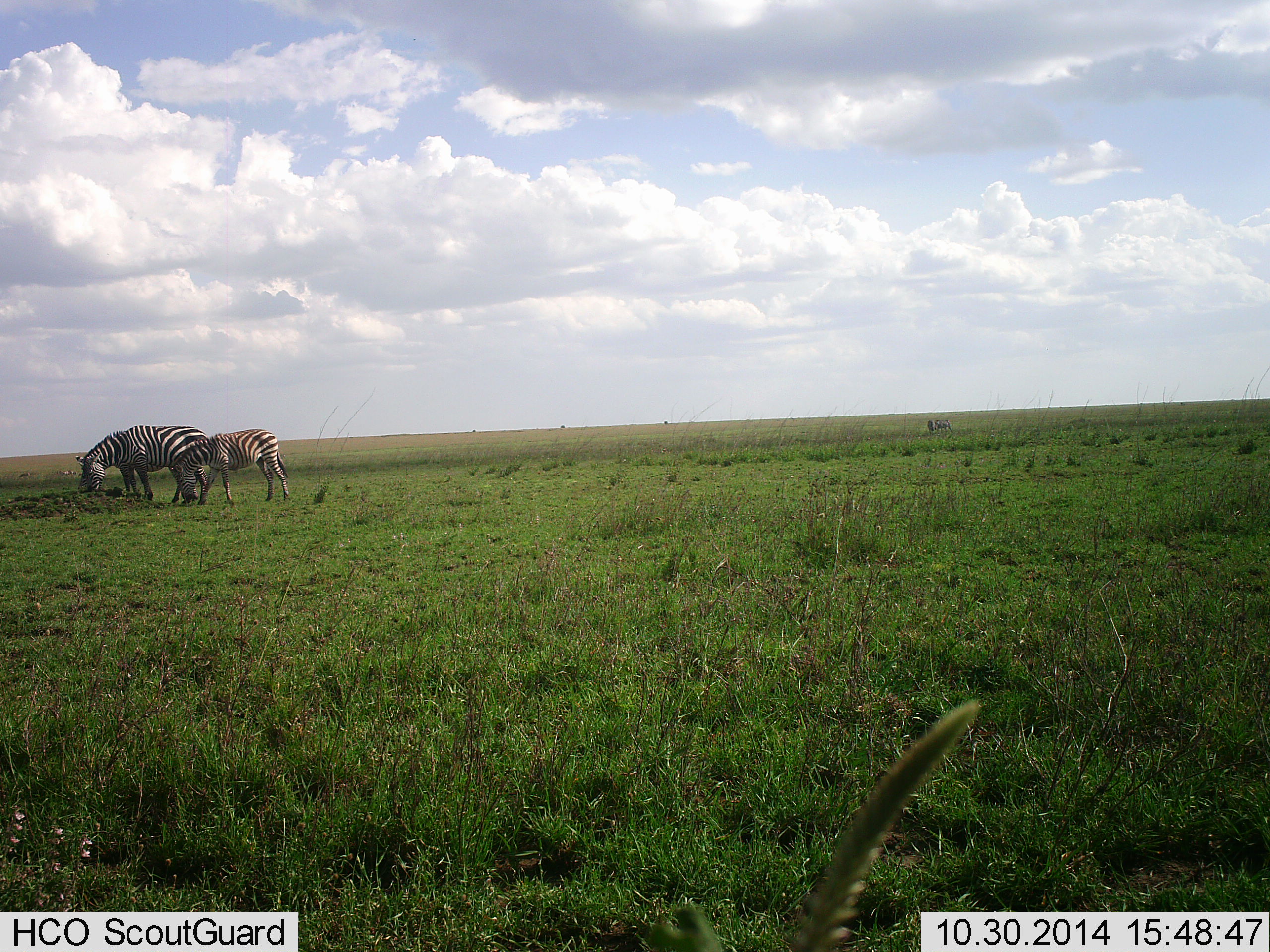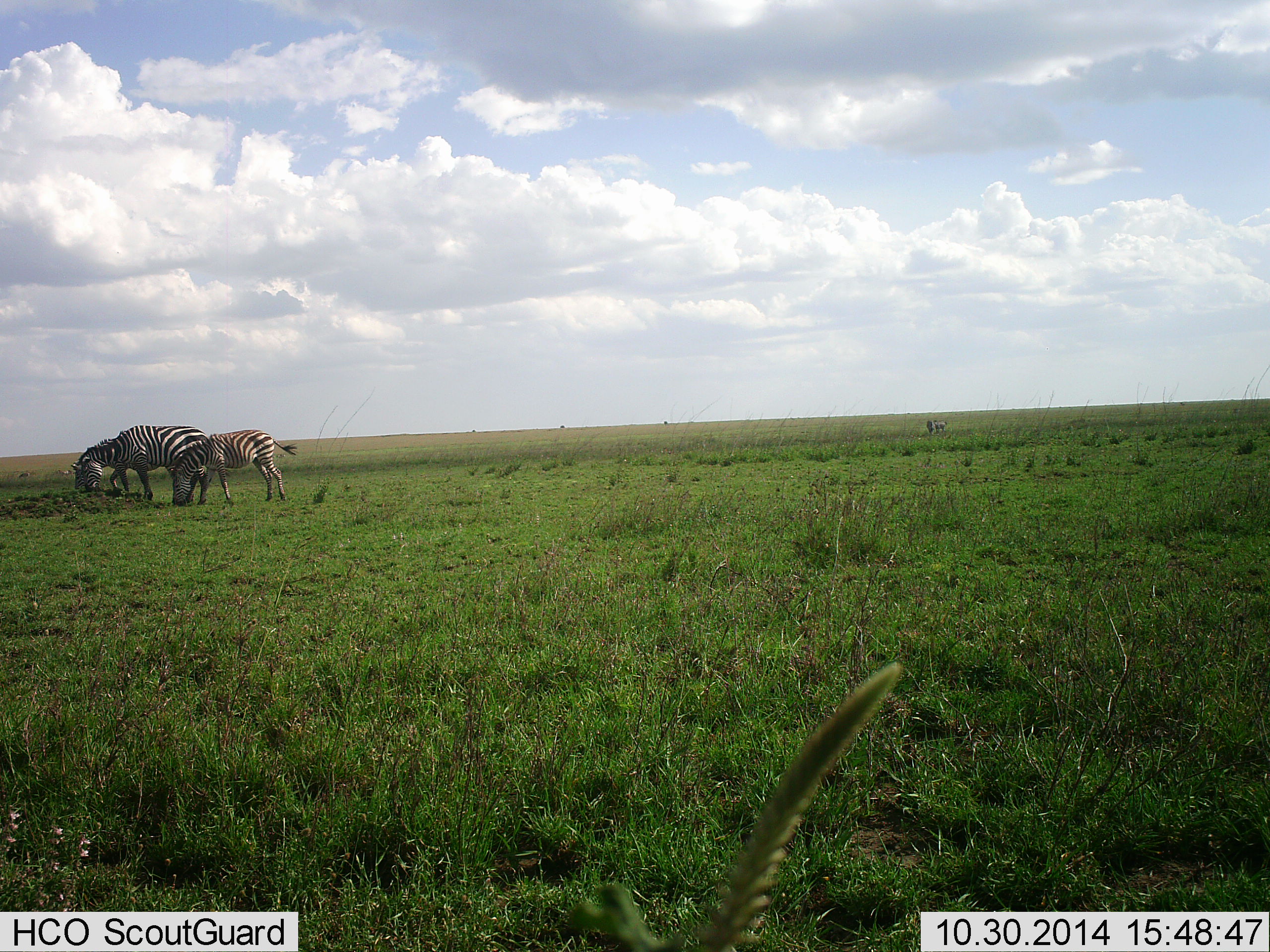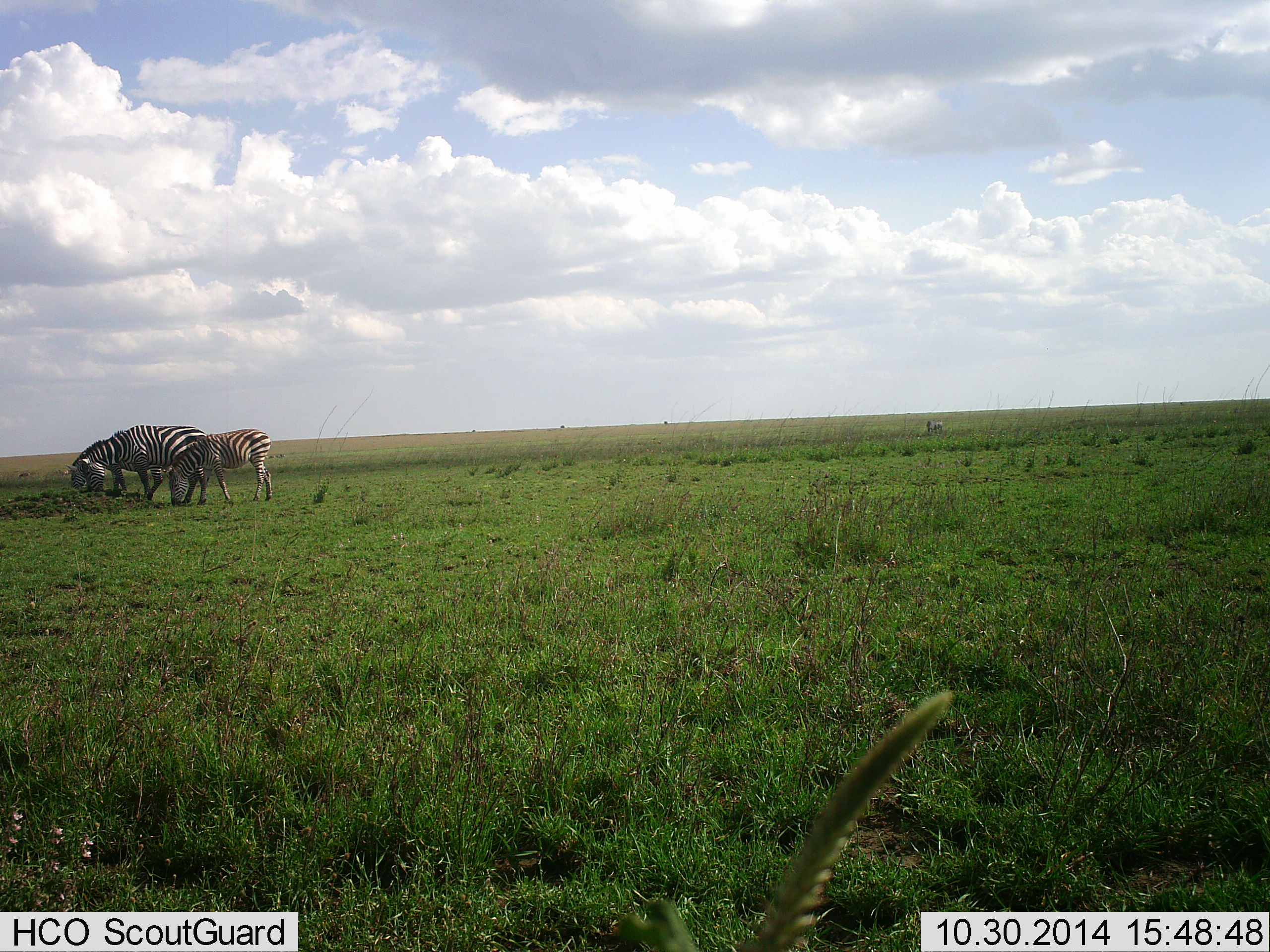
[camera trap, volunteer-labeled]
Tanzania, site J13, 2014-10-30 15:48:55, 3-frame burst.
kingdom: Animalia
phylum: Chordata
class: Mammalia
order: Perissodactyla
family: Equidae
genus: Equus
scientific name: Equus quagga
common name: plains zebra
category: zebra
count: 3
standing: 40%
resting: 0%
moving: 0%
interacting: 0%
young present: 10%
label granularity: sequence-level